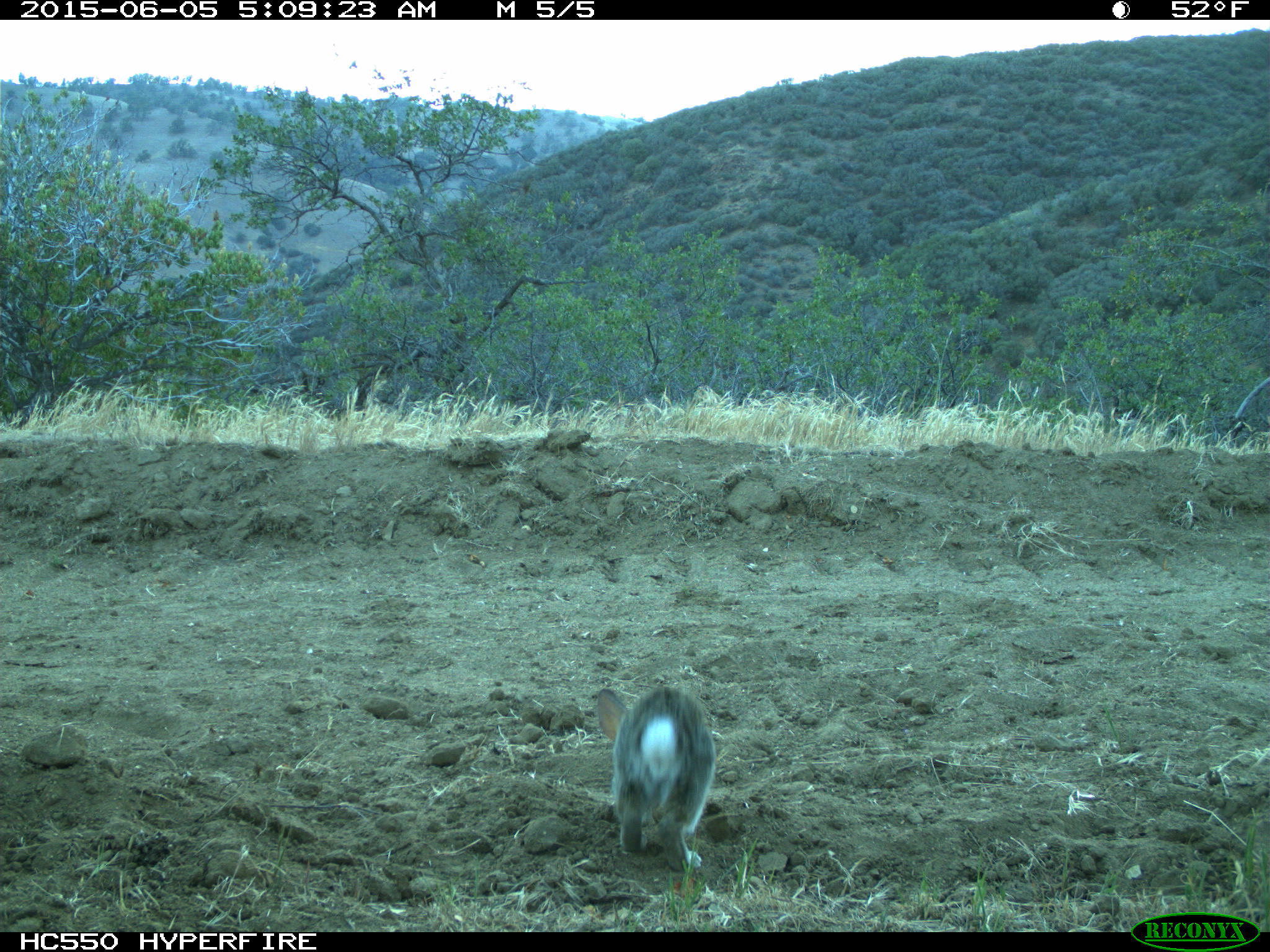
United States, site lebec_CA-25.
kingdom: Animalia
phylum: Chordata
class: Mammalia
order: Lagomorpha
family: Leporidae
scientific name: Leporidae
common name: rabbits and hares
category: unidentified rabbit